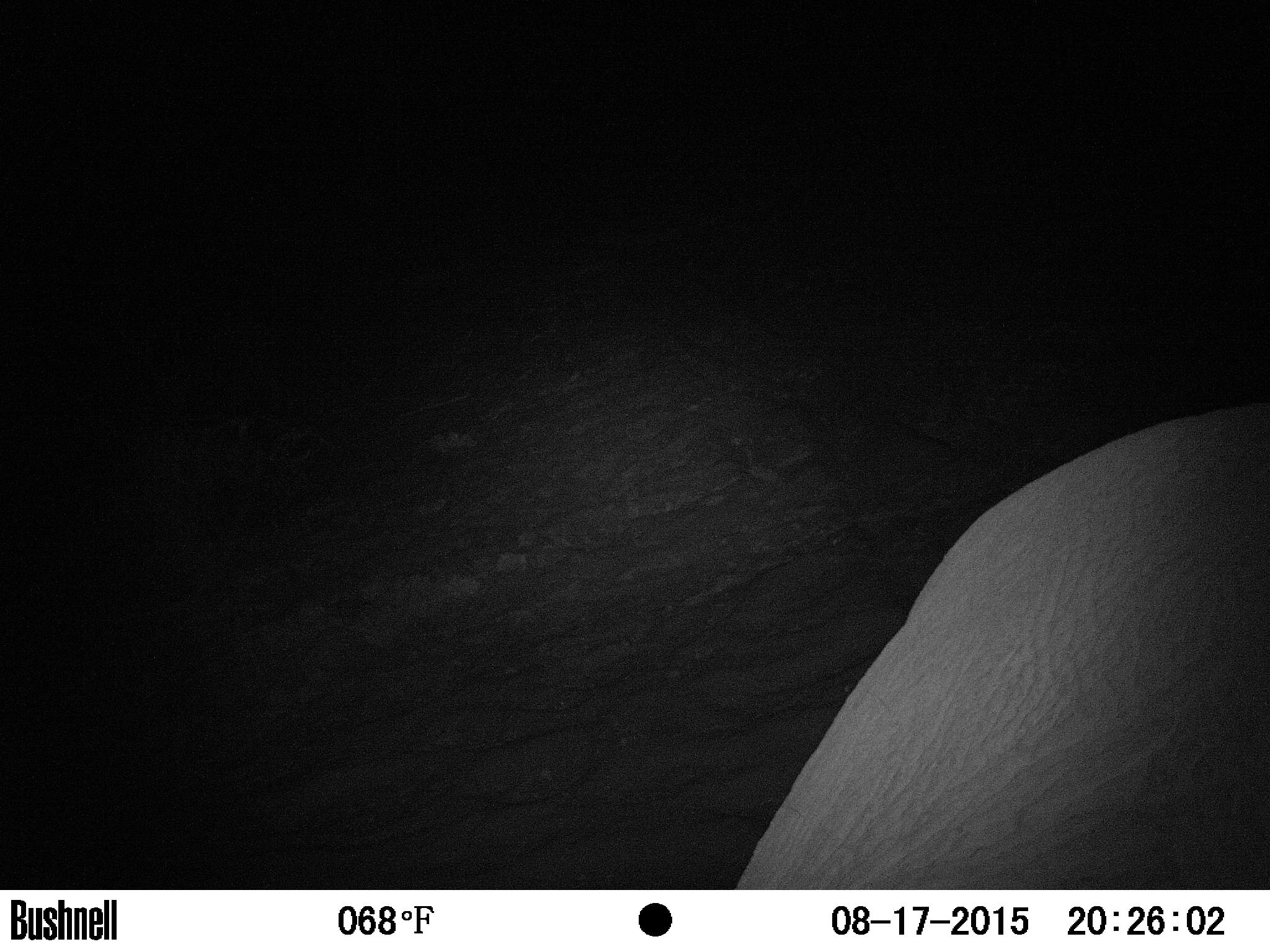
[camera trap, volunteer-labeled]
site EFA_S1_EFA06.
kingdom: Animalia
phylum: Chordata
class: Mammalia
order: Proboscidea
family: Elephantidae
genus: Loxodonta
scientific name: Loxodonta africana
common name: african bush elephant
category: elephant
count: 1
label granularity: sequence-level